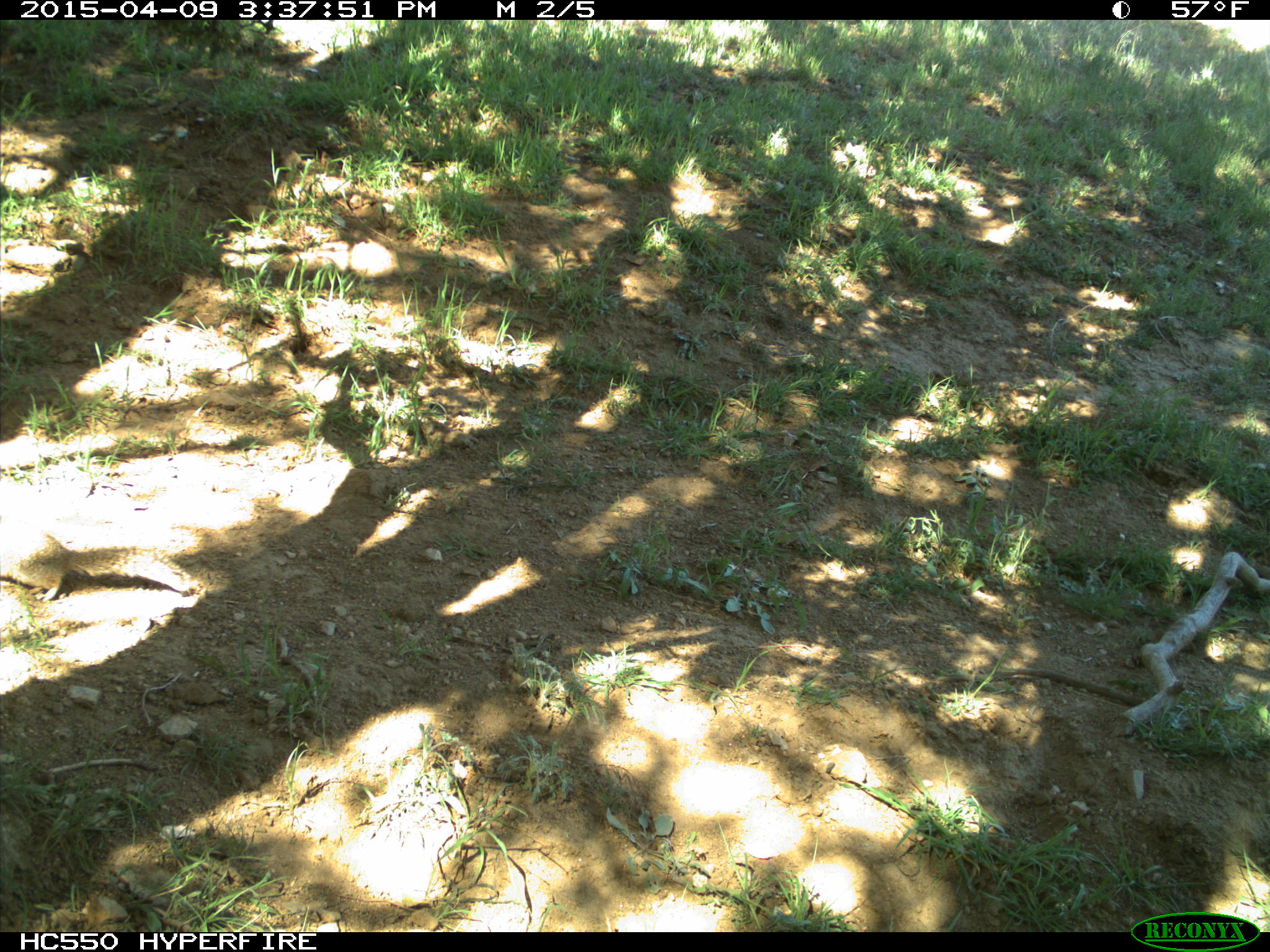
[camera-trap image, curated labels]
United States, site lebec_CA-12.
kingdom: Animalia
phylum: Chordata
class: Mammalia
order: Rodentia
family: Sciuridae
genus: Otospermophilus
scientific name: Otospermophilus beecheyi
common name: california ground squirrel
Otospermophilus beecheyi (california ground squirrel).